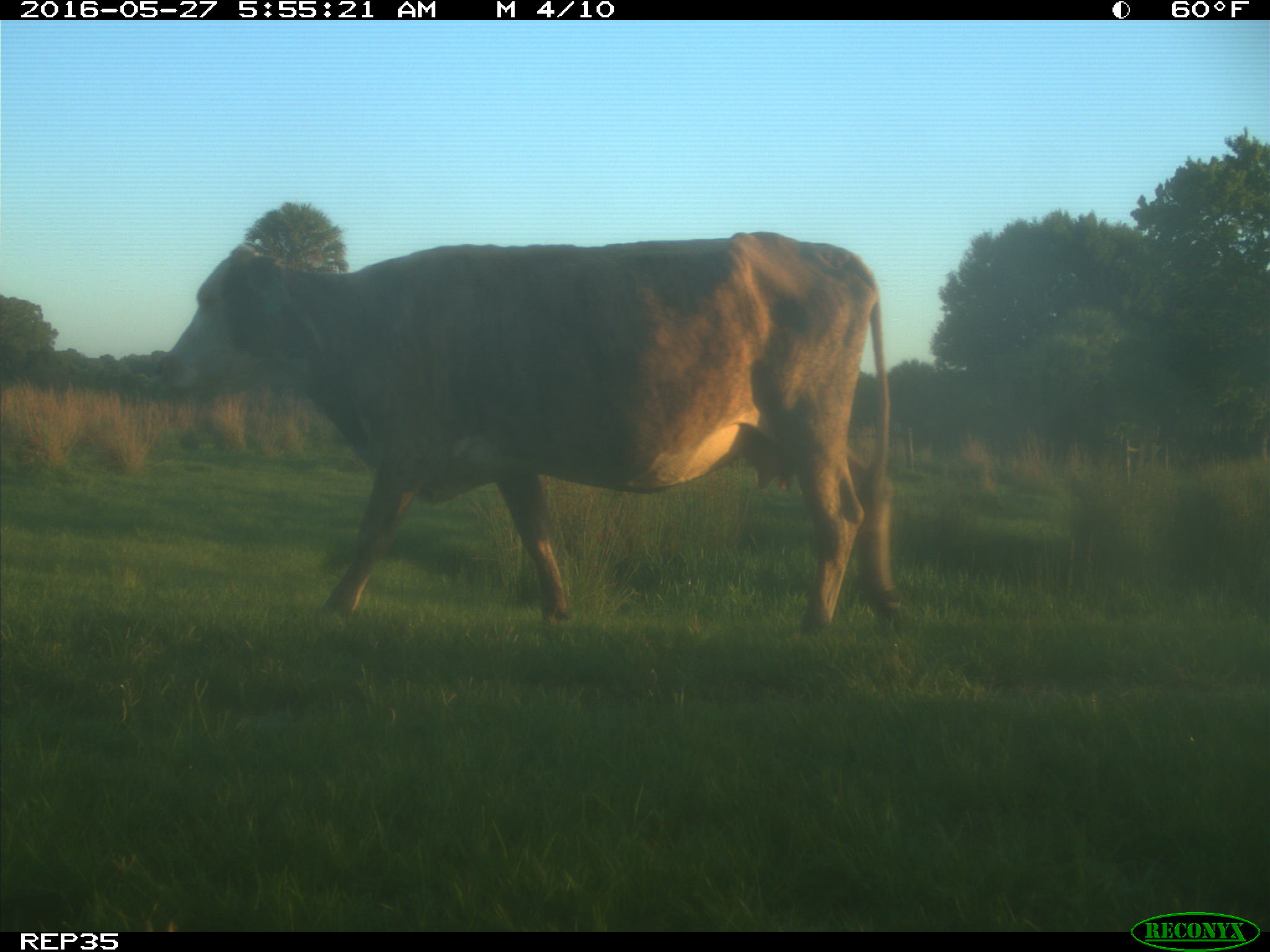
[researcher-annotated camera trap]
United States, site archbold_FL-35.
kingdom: Animalia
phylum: Chordata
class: Mammalia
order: Artiodactyla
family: Bovidae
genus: Bos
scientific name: Bos taurus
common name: domestic cow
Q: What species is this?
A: Bos taurus (domestic cow).